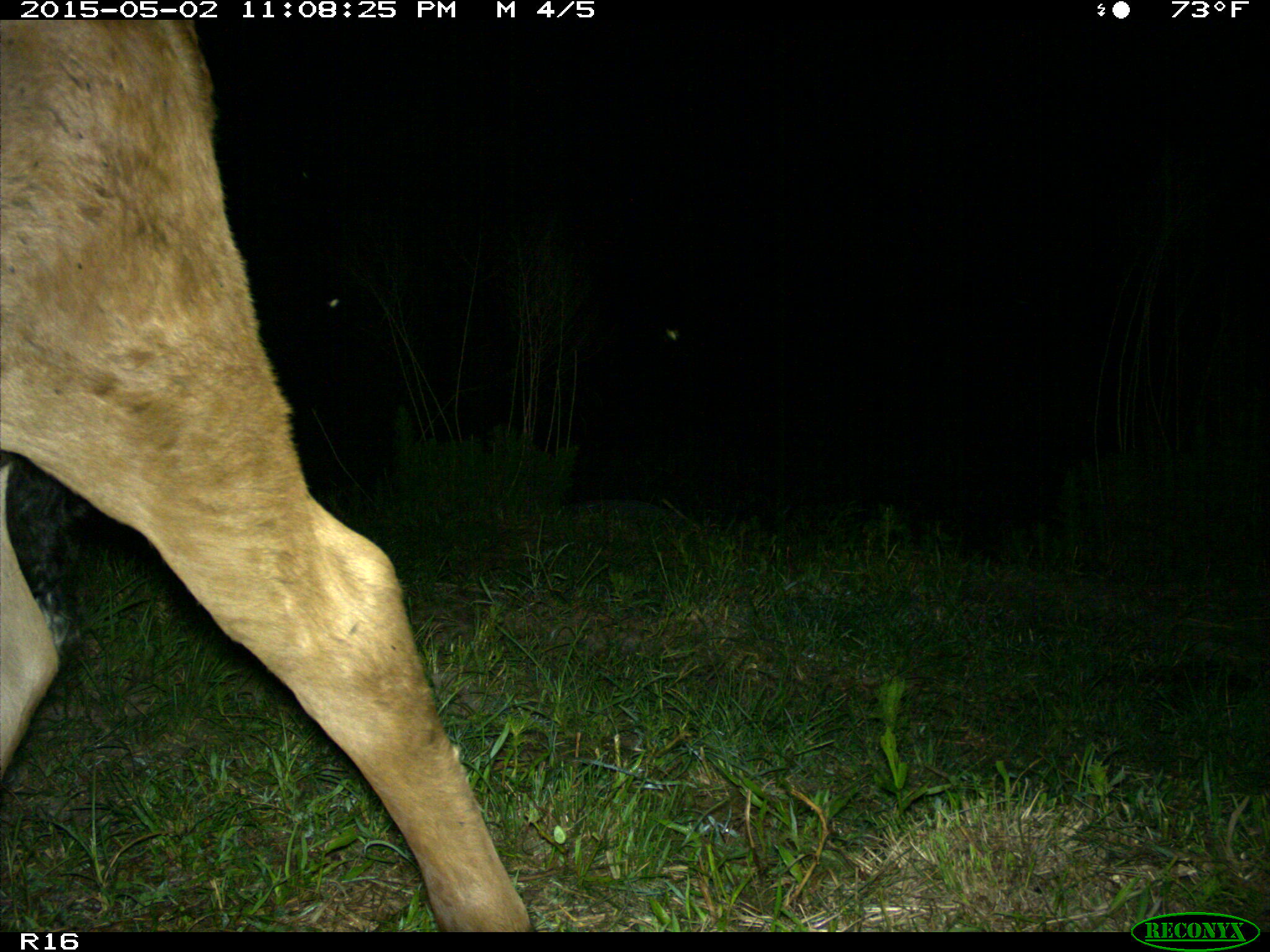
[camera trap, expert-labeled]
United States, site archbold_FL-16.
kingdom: Animalia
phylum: Chordata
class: Mammalia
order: Artiodactyla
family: Bovidae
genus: Bos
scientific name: Bos taurus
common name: domestic cow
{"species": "Bos taurus (domestic cow)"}